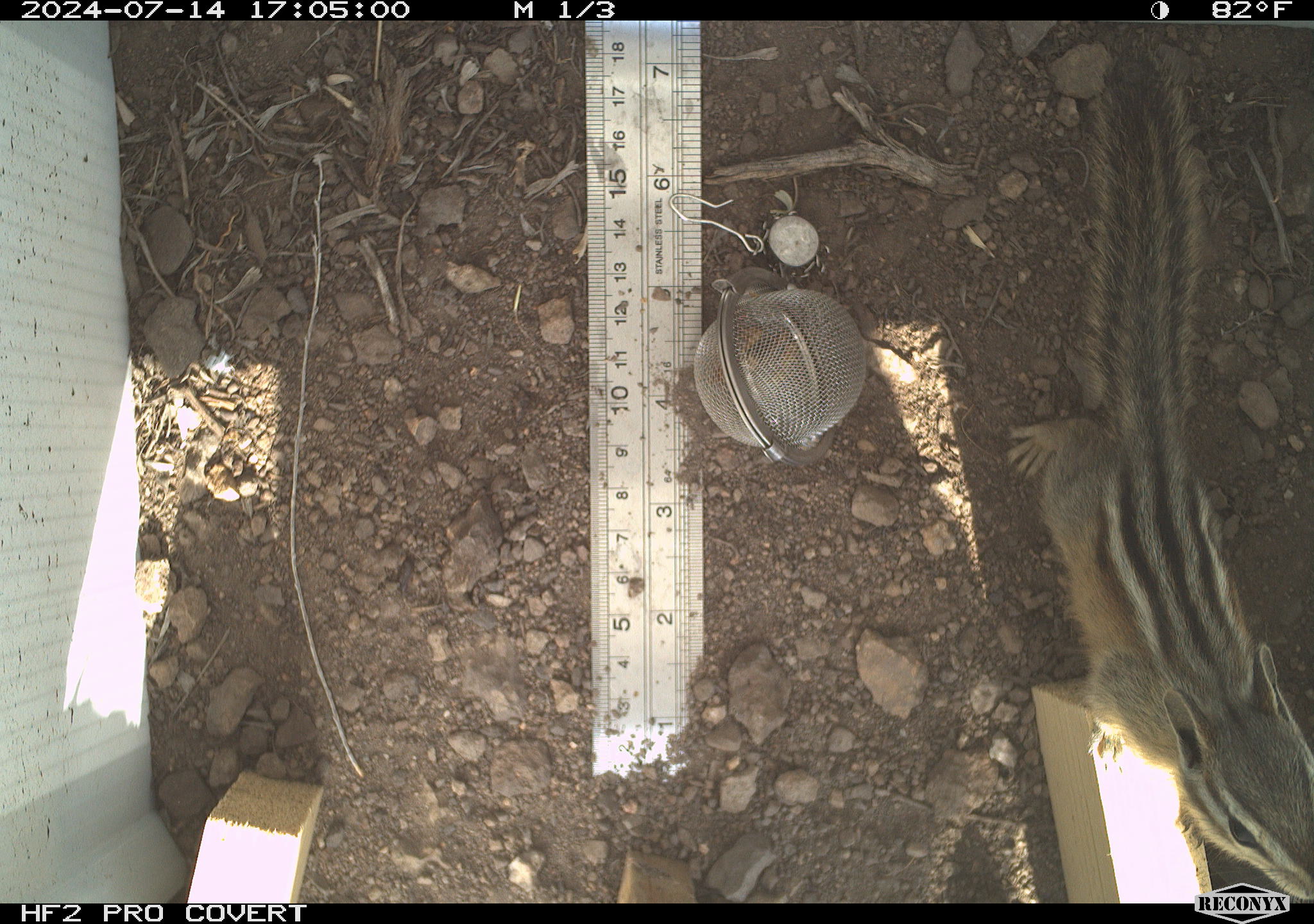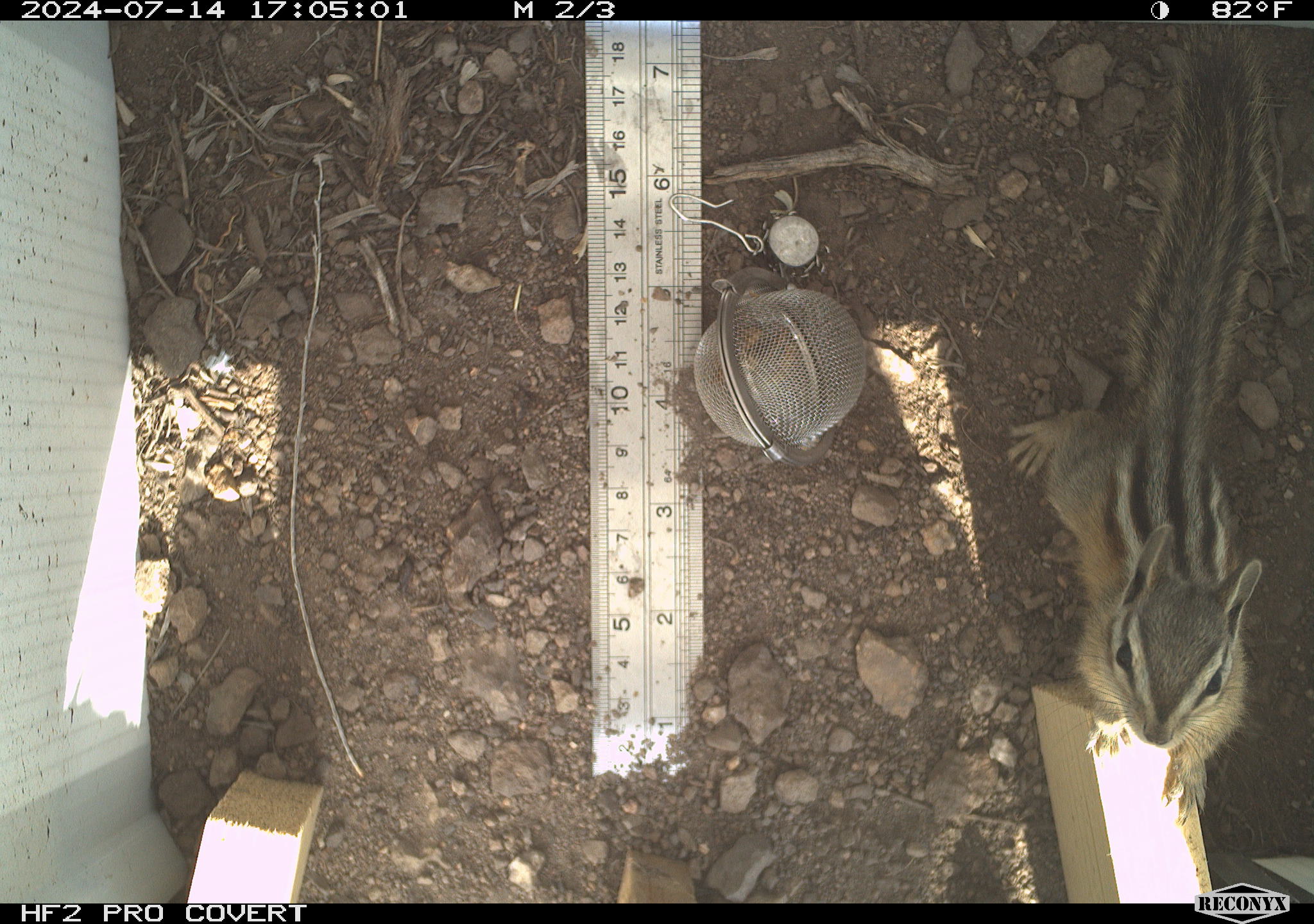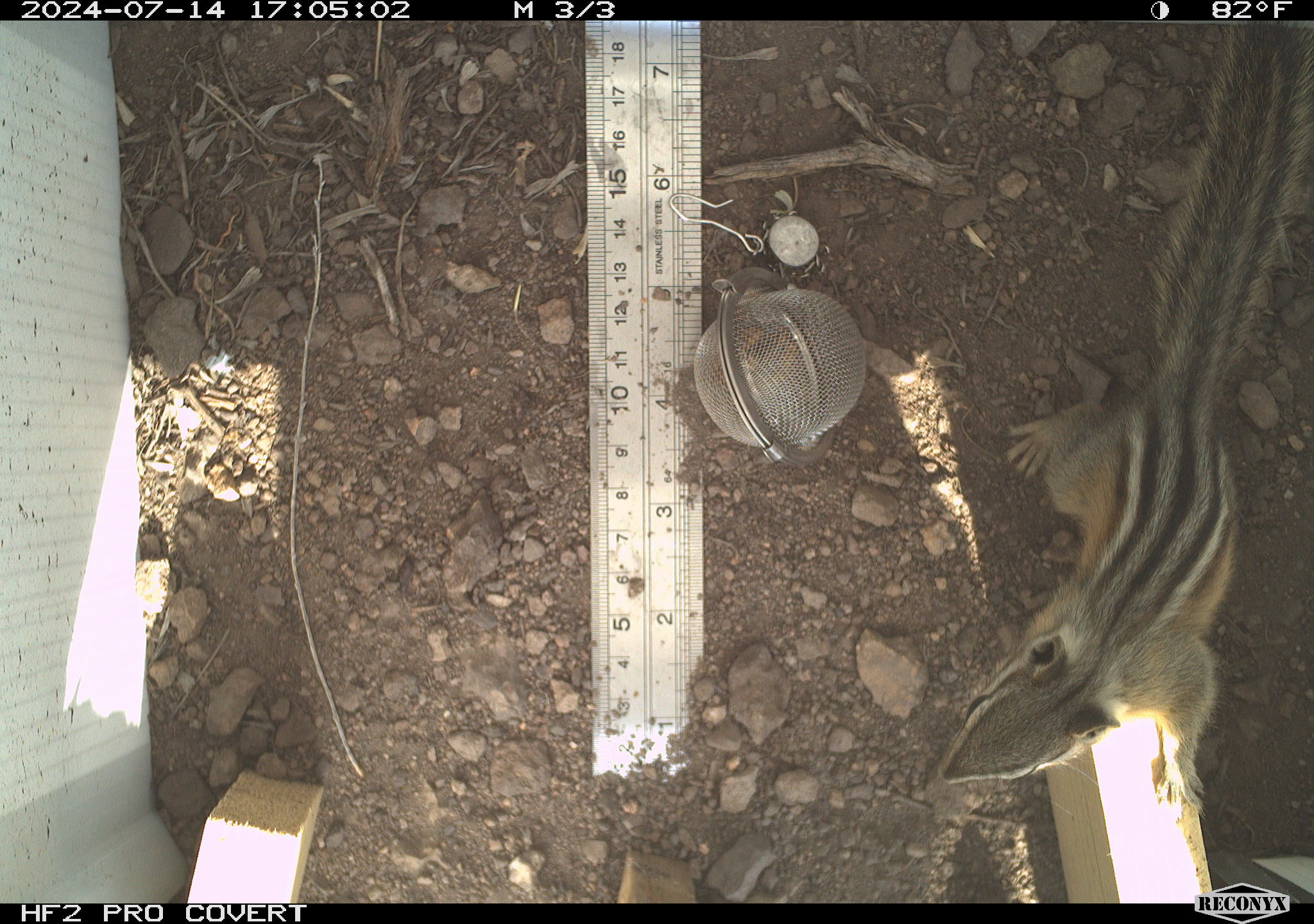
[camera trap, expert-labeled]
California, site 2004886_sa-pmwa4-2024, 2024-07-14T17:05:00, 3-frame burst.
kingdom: Animalia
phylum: Chordata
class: Mammalia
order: Rodentia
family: Sciuridae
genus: Neotamias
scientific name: Neotamias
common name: western chipmunks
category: neotamias species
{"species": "neotamias species (western chipmunks) (Neotamias)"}